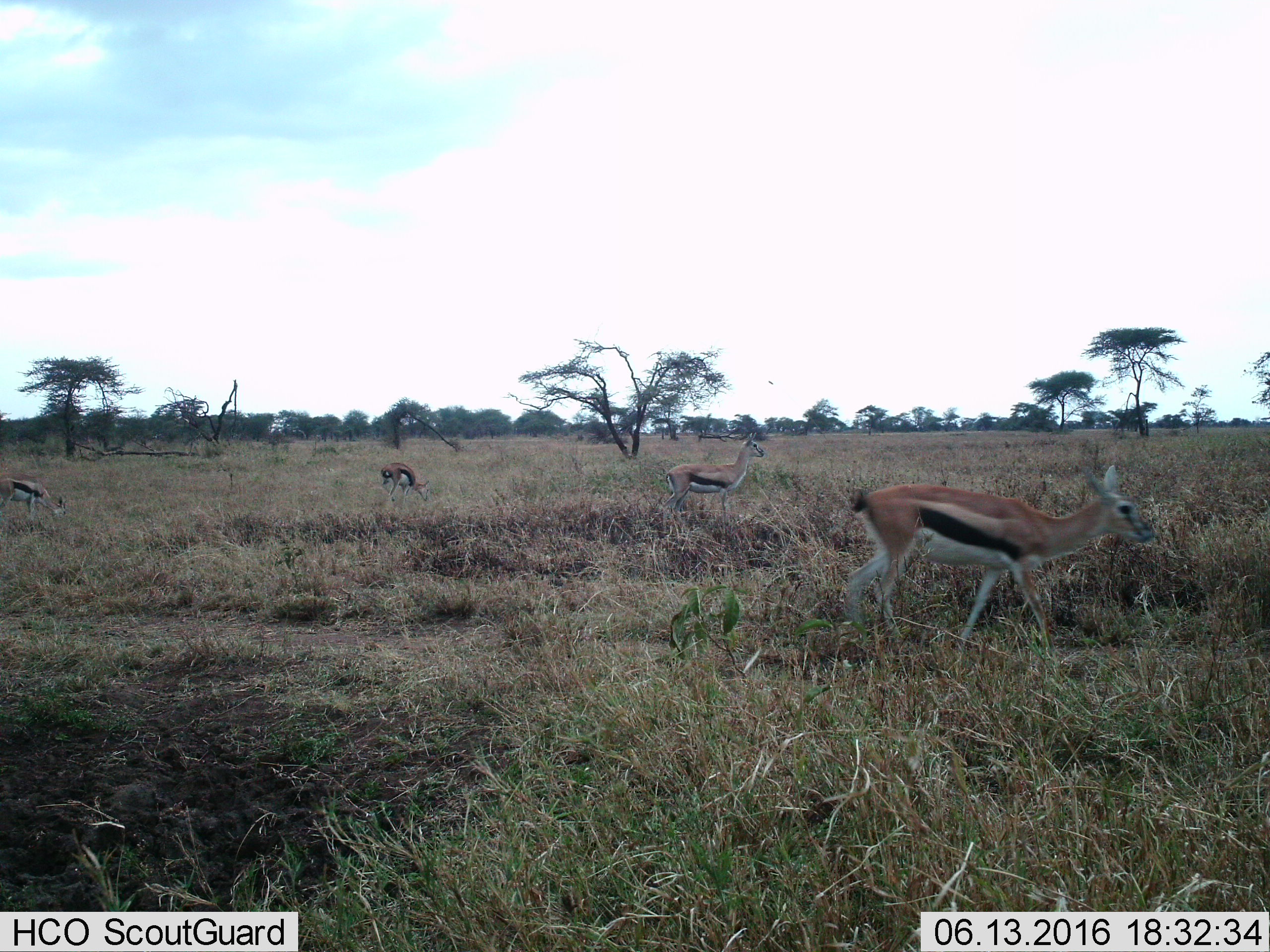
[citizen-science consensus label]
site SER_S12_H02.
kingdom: Animalia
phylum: Chordata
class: Mammalia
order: Artiodactyla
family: Bovidae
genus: Eudorcas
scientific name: Eudorcas thomsonii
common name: thomson's gazelle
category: gazellethomsons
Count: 4.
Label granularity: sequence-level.